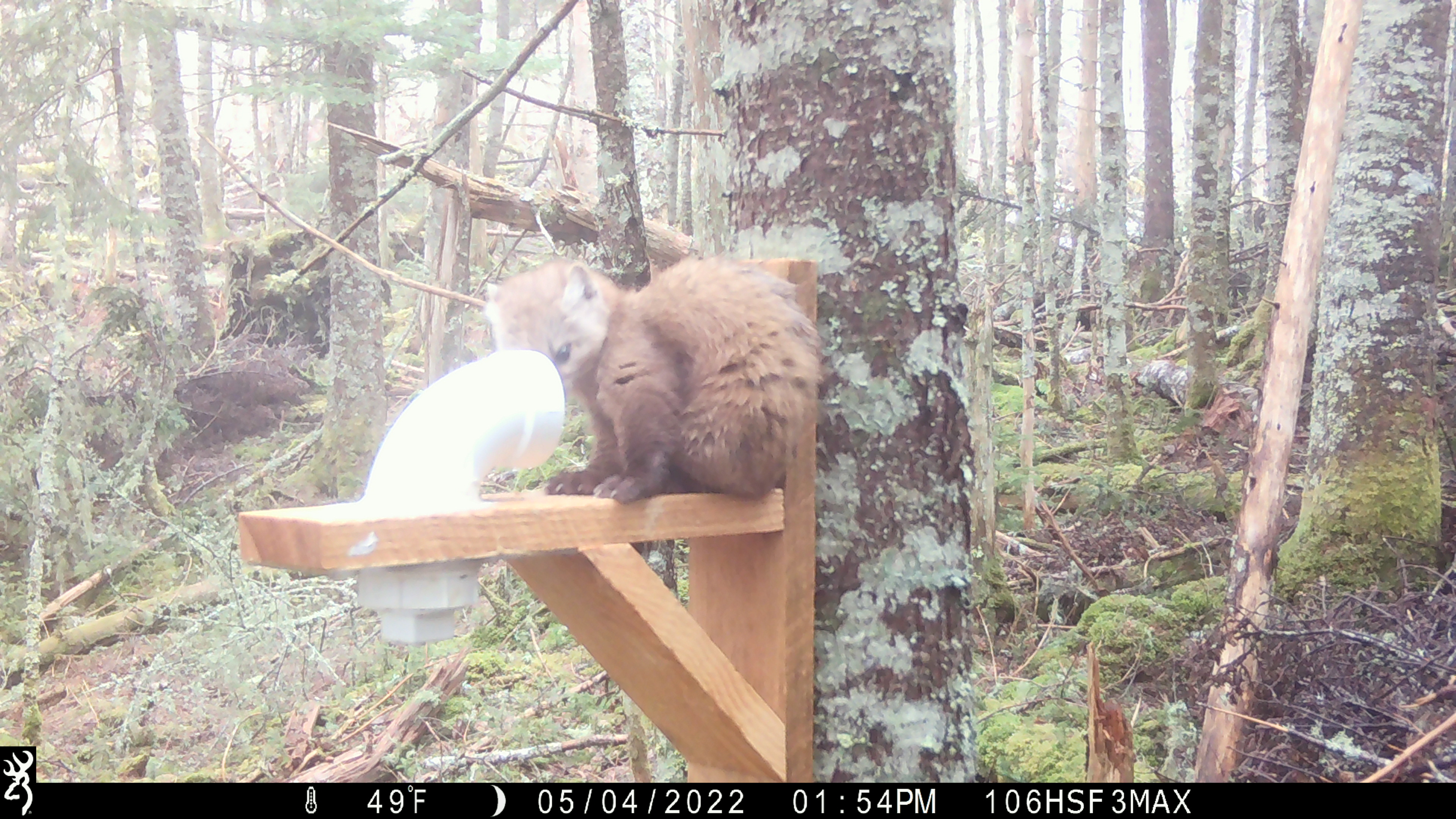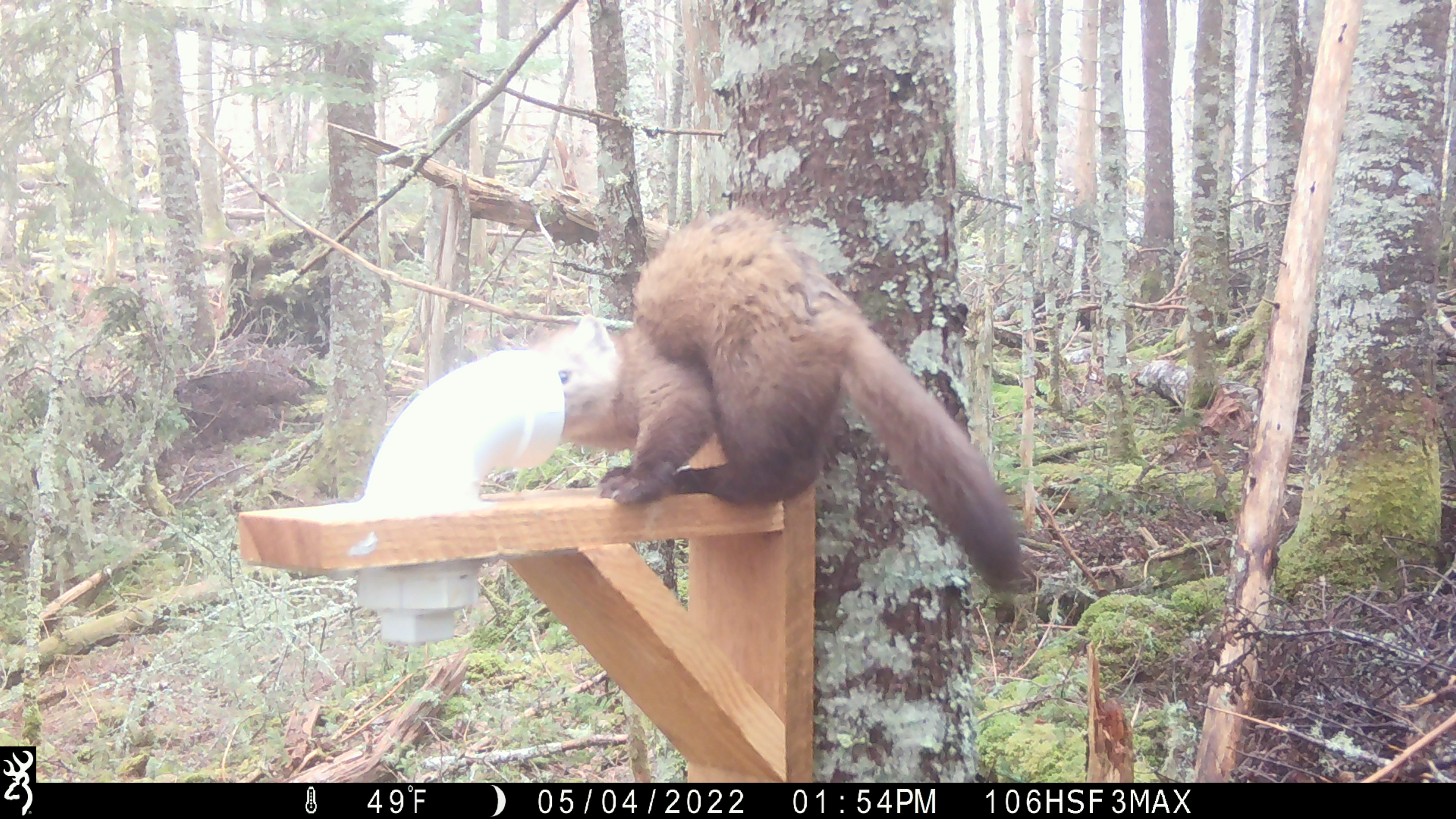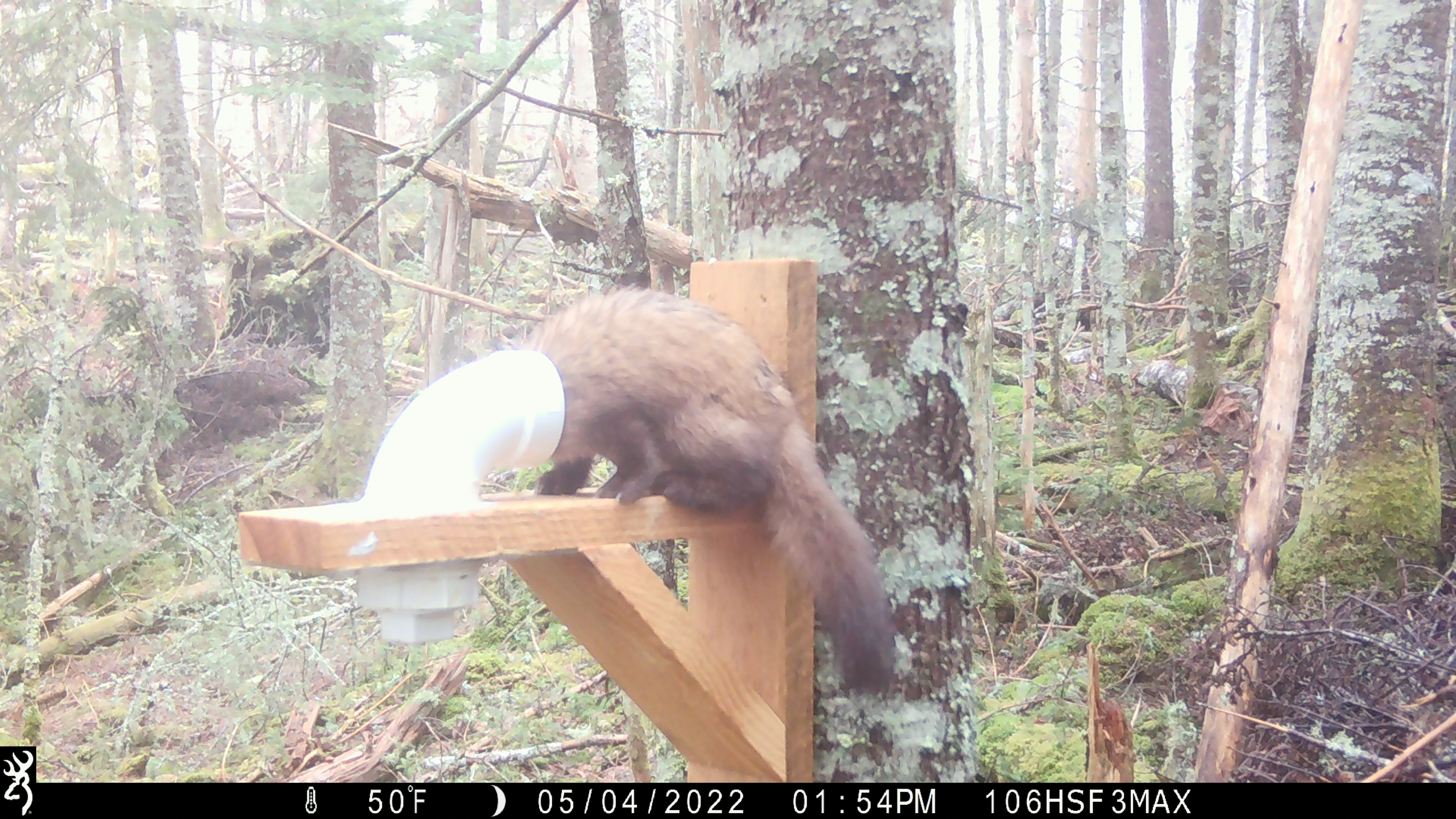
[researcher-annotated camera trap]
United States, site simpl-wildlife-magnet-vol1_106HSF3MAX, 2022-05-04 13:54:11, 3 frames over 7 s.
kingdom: Animalia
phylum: Chordata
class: Mammalia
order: Carnivora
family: Mustelidae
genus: Martes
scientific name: Martes americana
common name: american marten